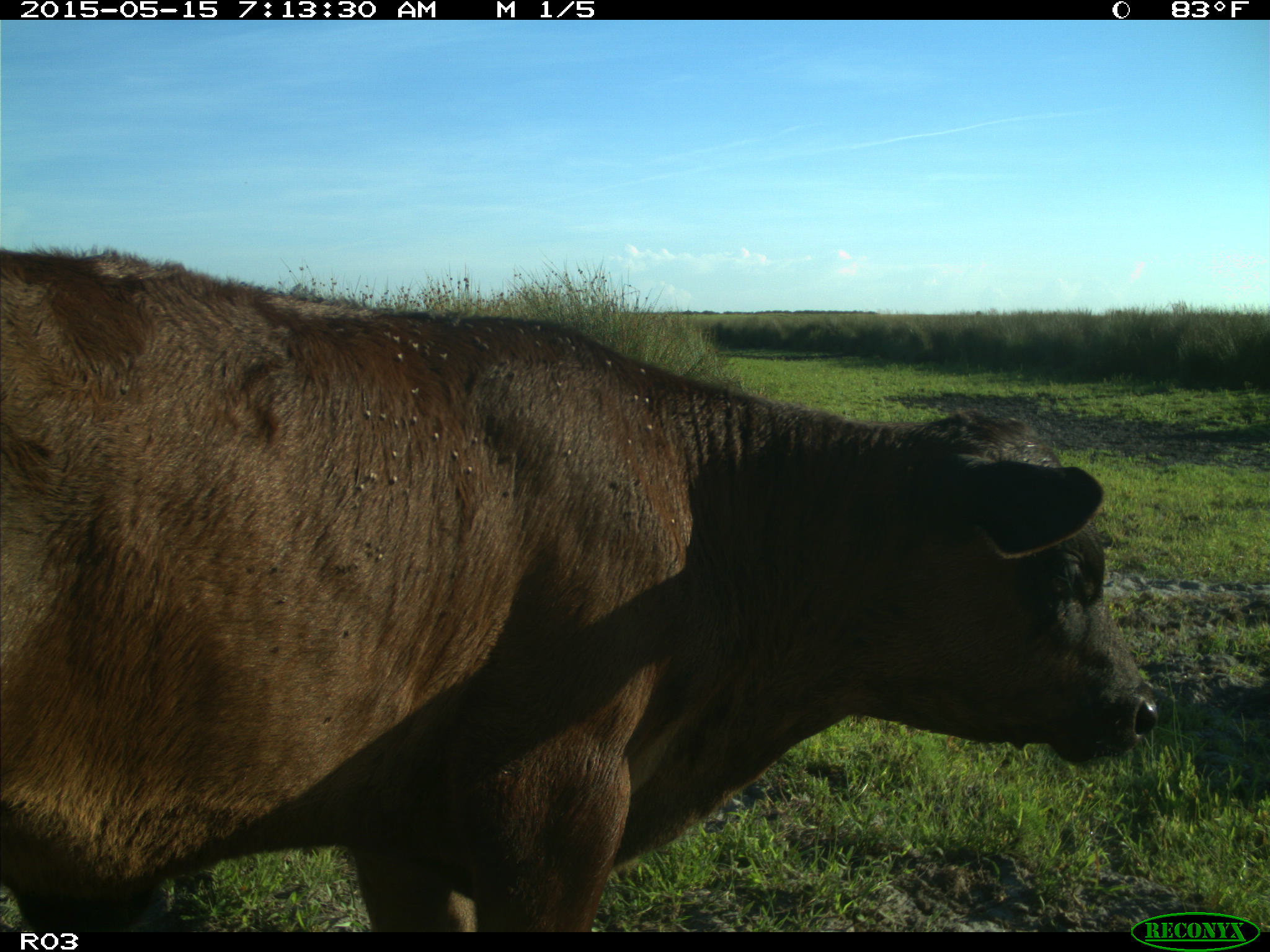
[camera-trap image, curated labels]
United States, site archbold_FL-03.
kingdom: Animalia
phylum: Chordata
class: Mammalia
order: Artiodactyla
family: Bovidae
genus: Bos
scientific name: Bos taurus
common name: domestic cow